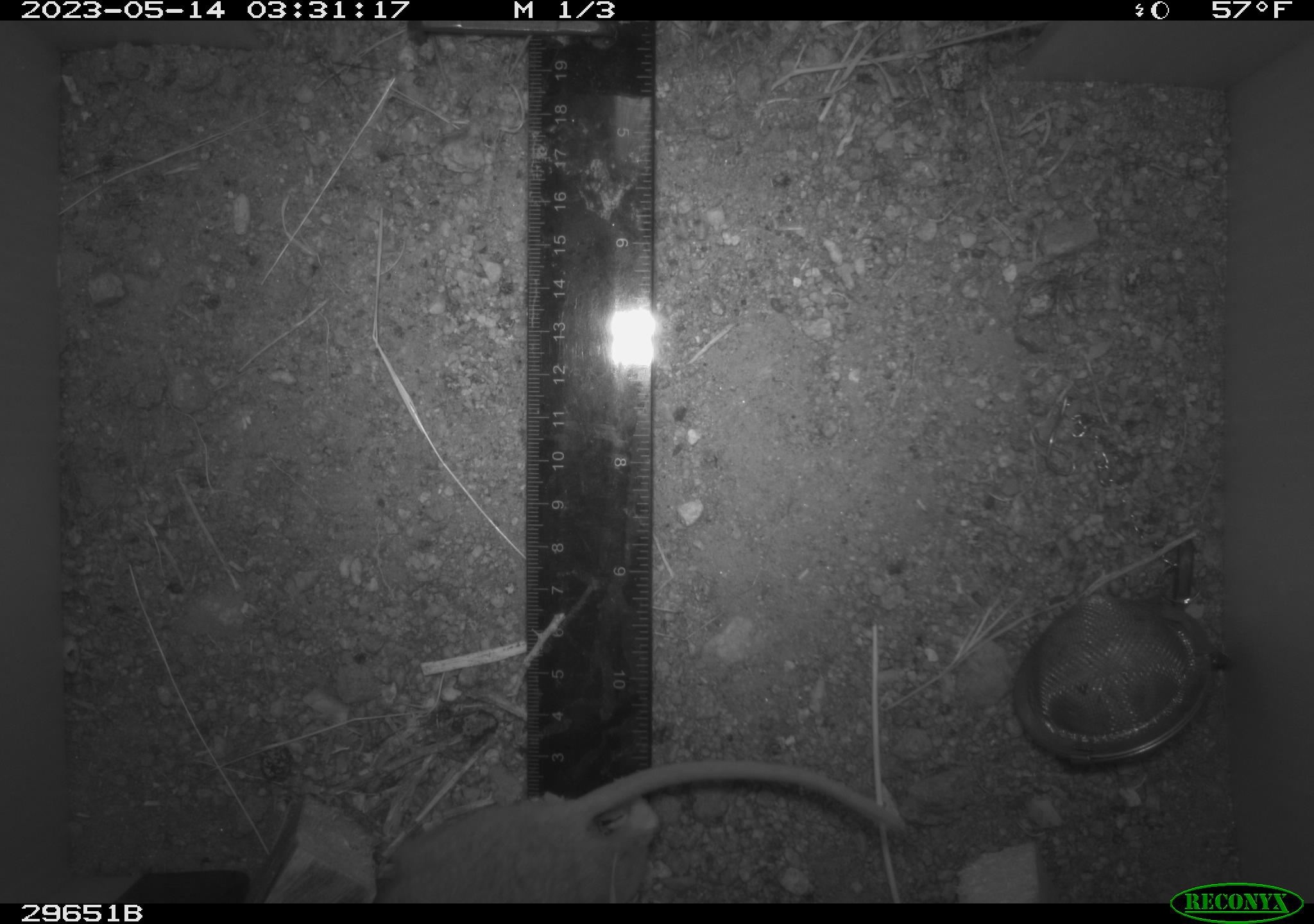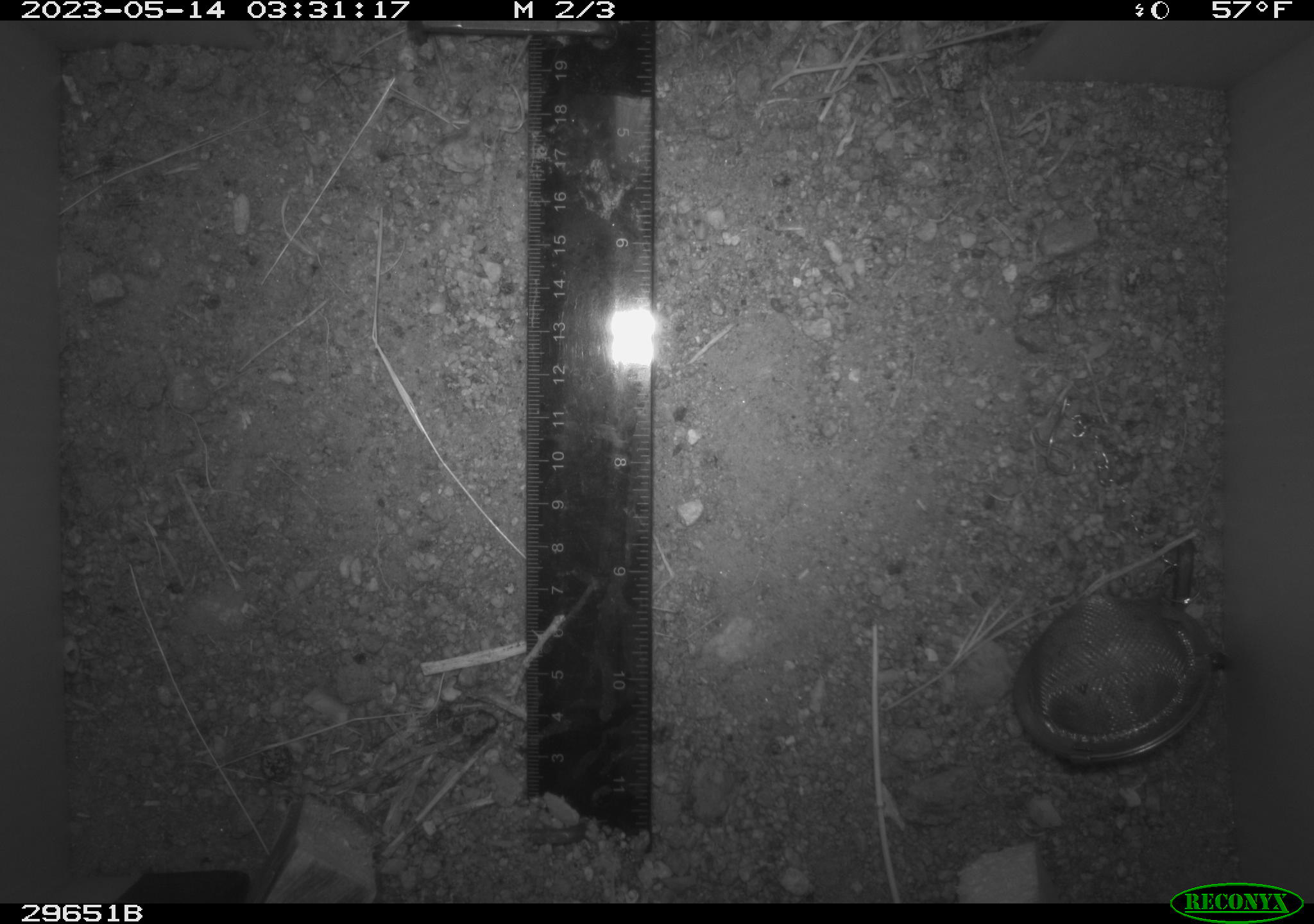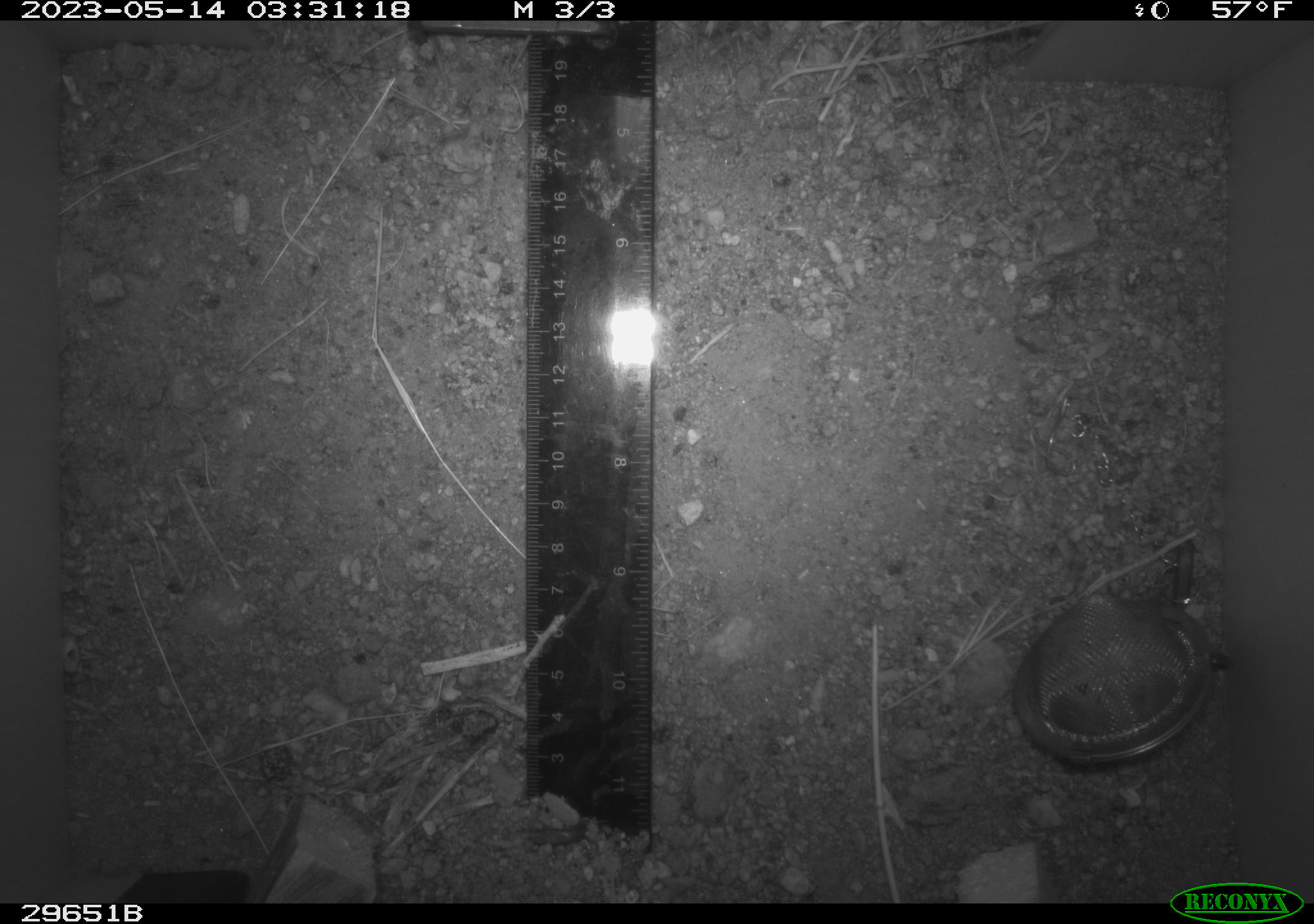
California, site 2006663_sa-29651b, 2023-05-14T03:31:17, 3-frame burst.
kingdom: Animalia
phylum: Chordata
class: Mammalia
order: Rodentia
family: Cricetidae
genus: Neotoma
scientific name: Neotoma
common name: pack rat or woodrat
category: neotoma species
Neotoma species (pack rat or woodrat) (Neotoma).